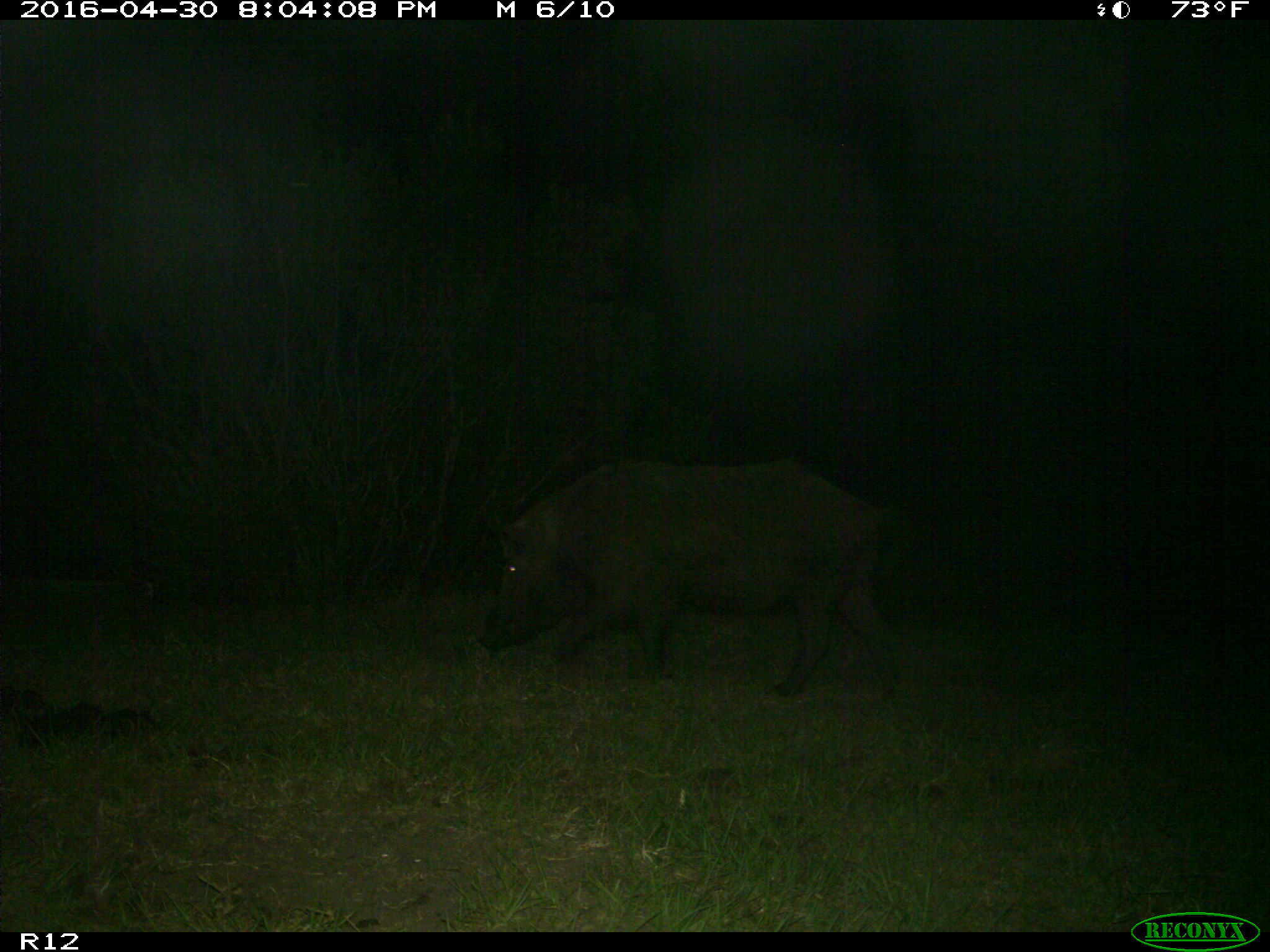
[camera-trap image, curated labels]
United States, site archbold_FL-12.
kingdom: Animalia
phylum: Chordata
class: Mammalia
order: Artiodactyla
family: Suidae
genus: Sus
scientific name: Sus scrofa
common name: wild boar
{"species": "Sus scrofa (wild boar)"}